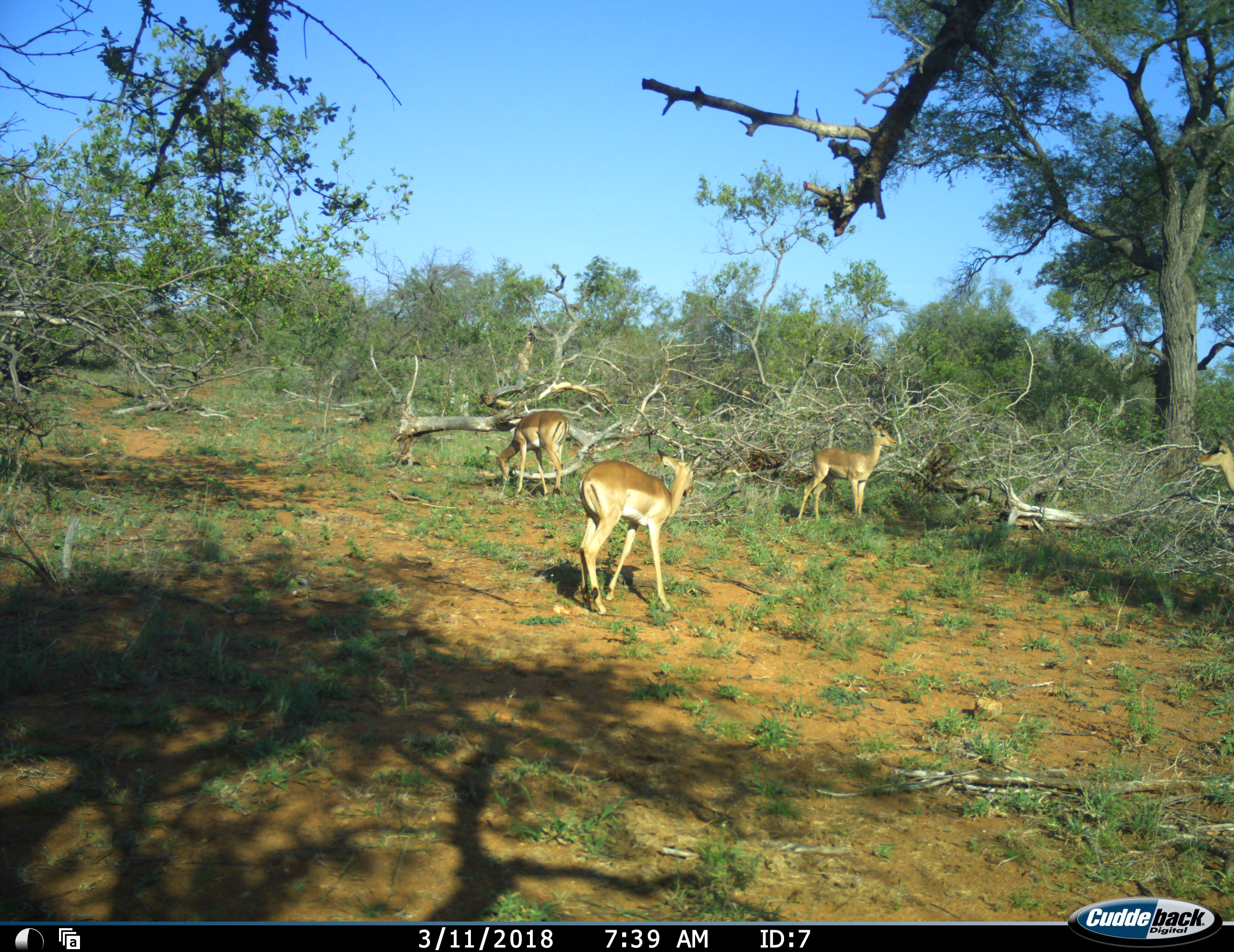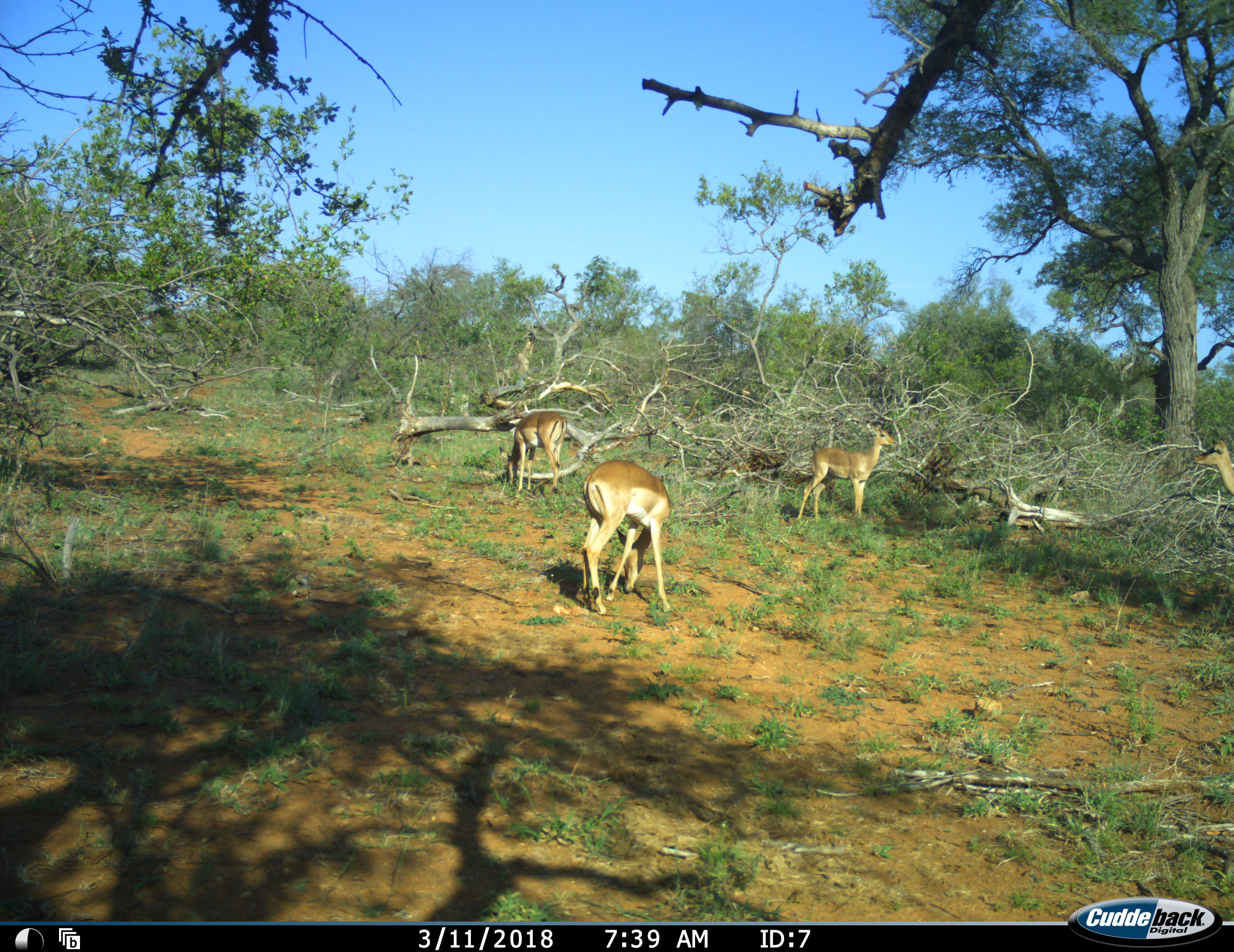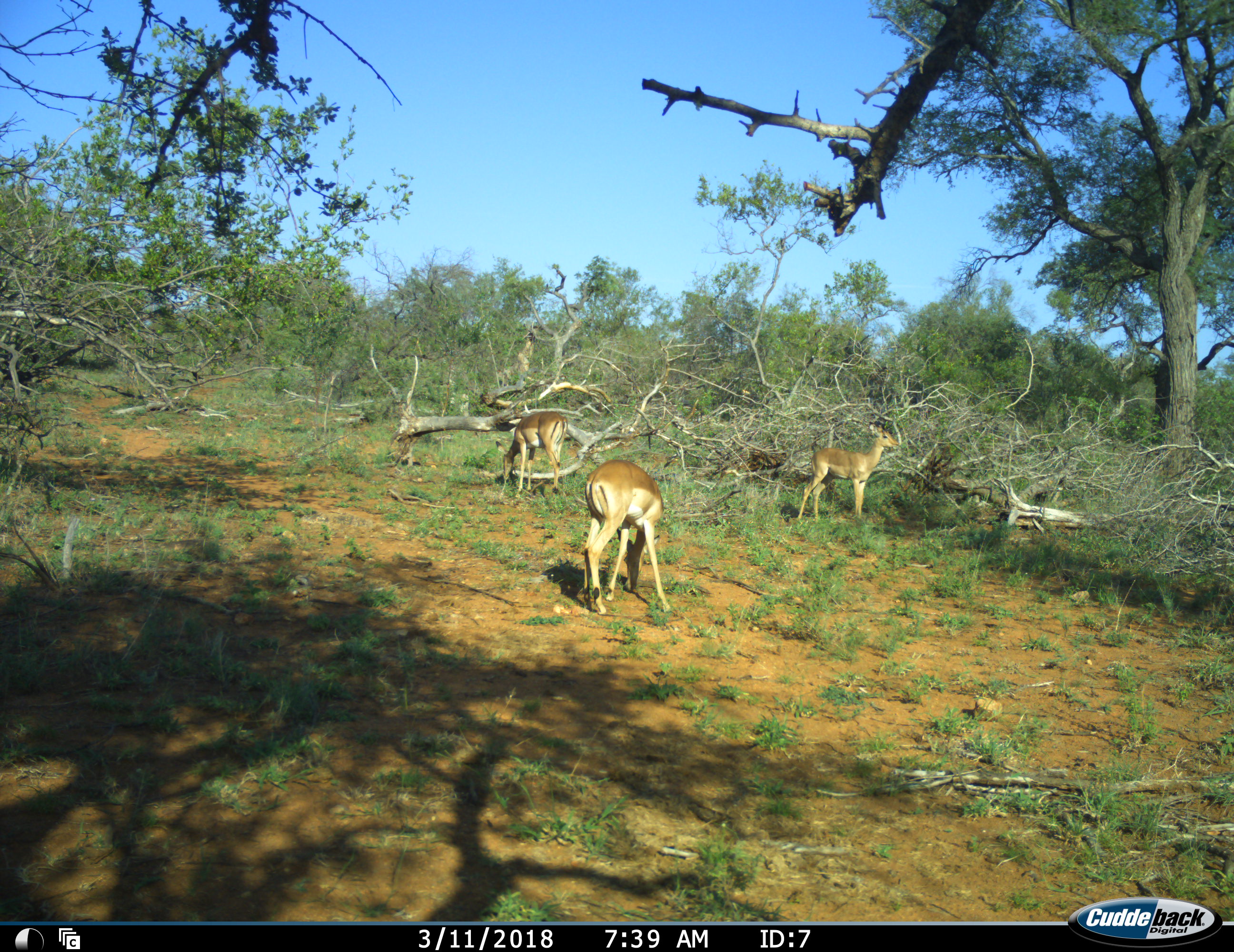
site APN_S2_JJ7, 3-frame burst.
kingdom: Animalia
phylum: Chordata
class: Mammalia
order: Artiodactyla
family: Bovidae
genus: Aepyceros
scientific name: Aepyceros melampus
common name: impala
Impala (Aepyceros melampus), count 4. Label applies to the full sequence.